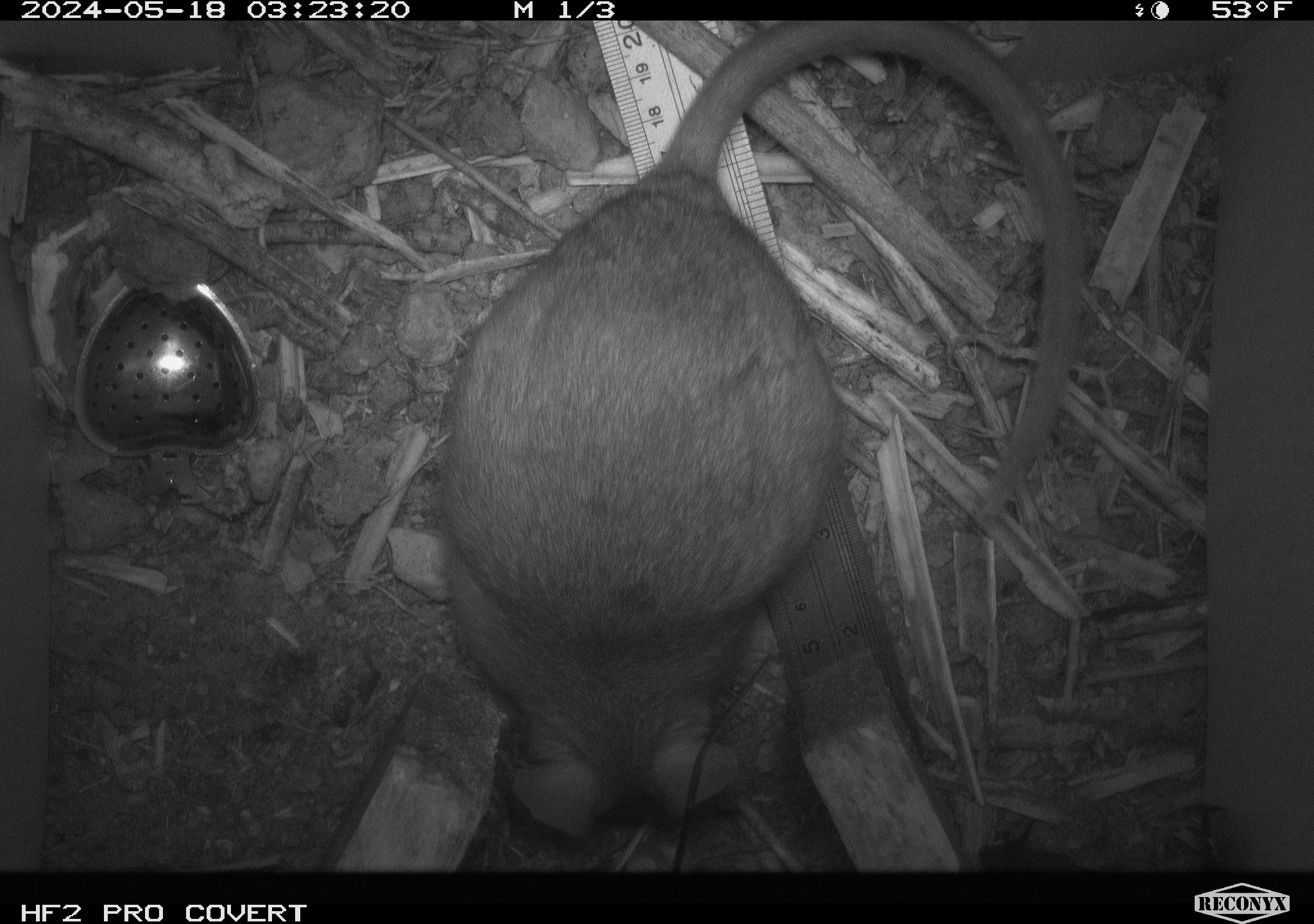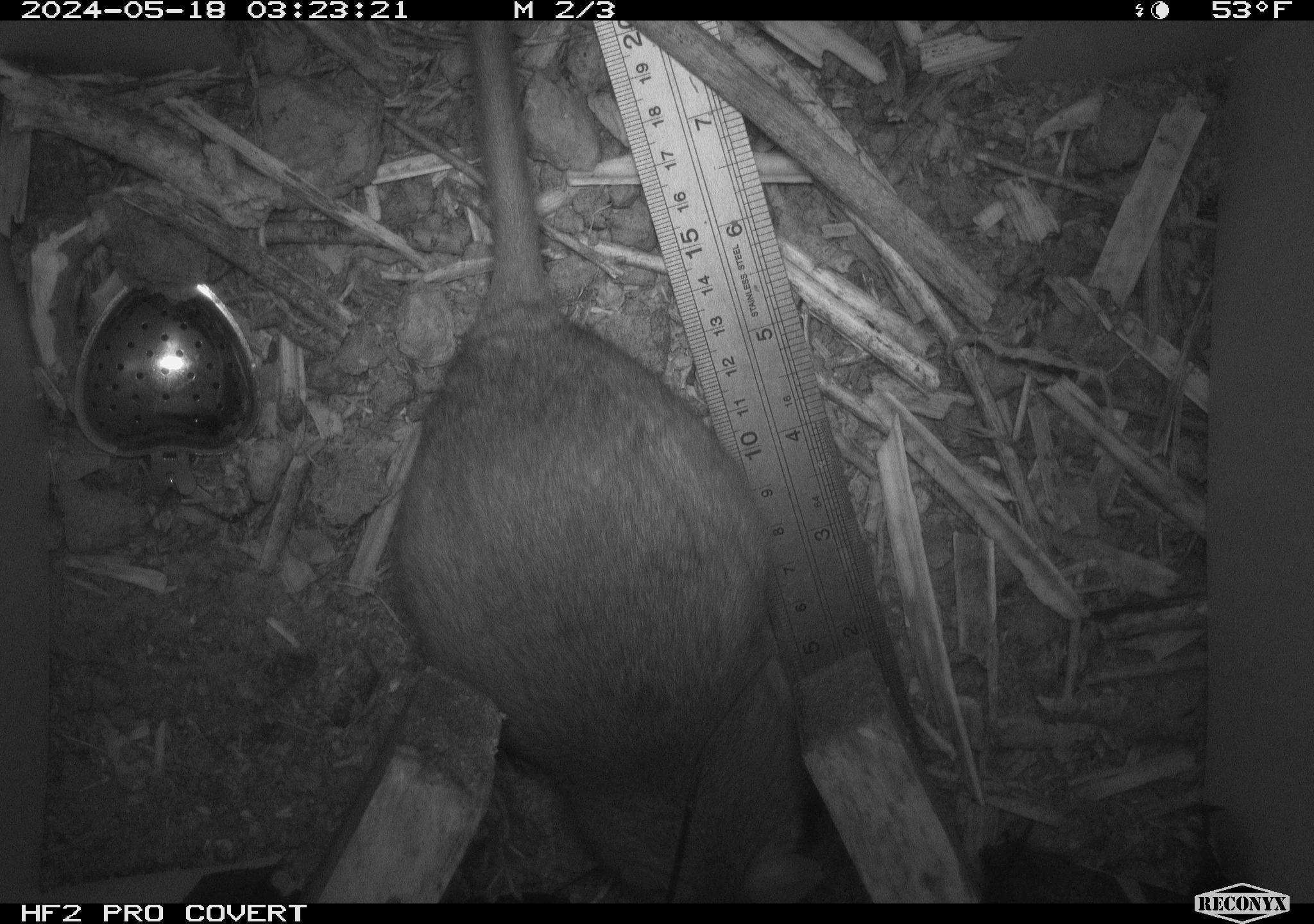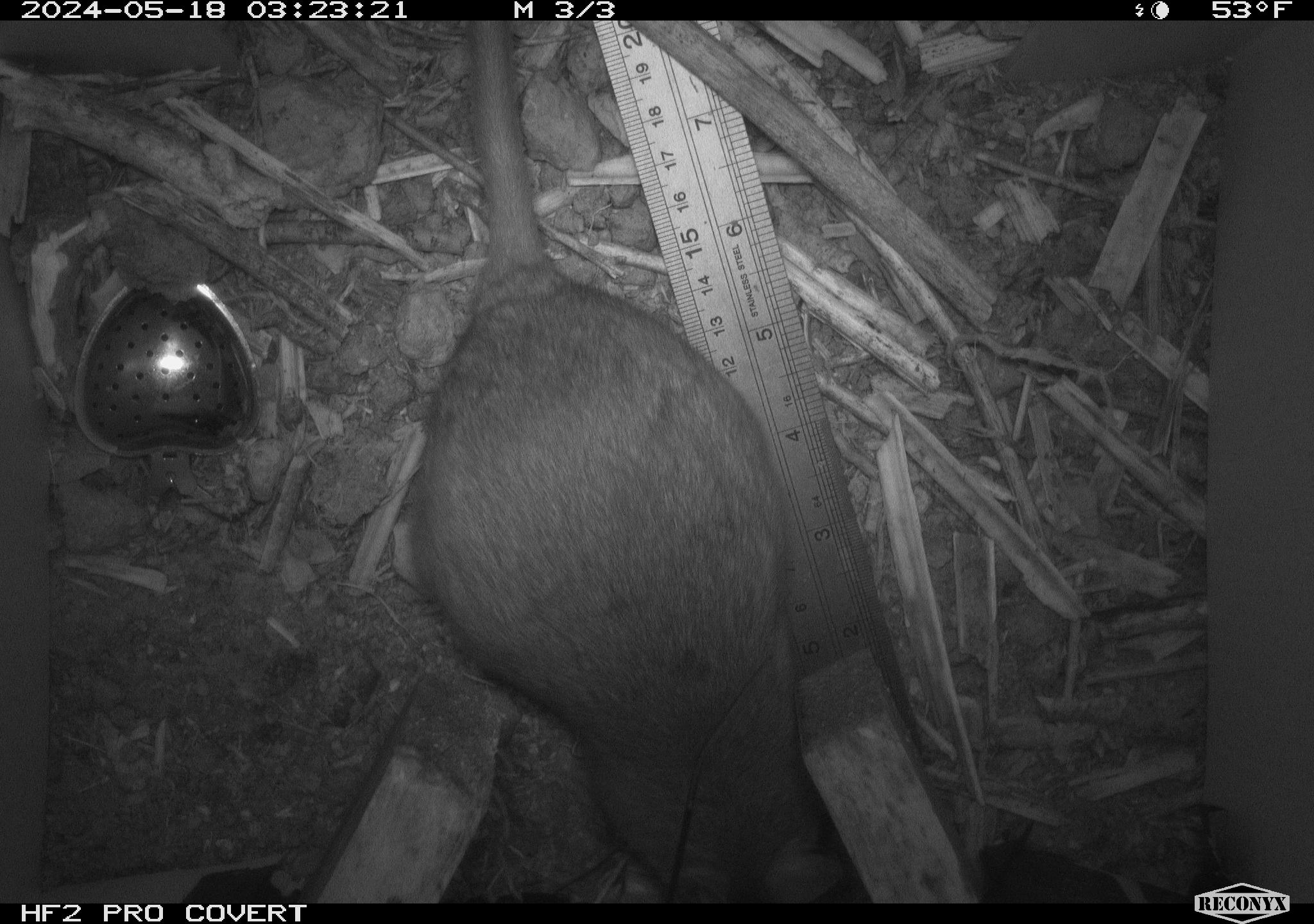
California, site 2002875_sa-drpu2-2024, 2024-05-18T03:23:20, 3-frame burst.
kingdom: Animalia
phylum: Chordata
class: Mammalia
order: Rodentia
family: Cricetidae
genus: Neotoma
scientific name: Neotoma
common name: pack rat or woodrat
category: neotoma species